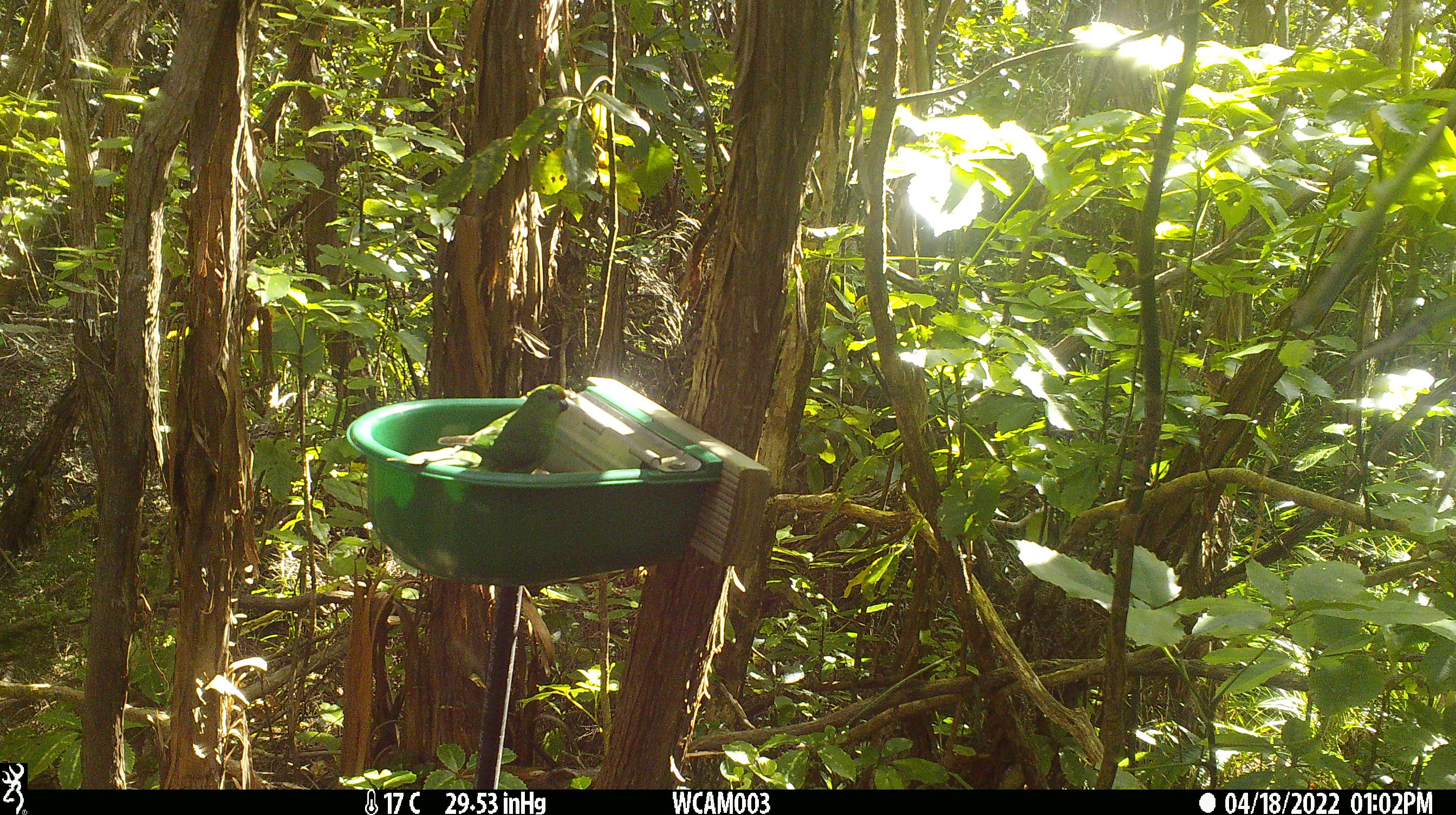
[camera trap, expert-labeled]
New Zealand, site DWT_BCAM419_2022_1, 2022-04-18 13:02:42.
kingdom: Animalia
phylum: Chordata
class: Aves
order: Psittaciformes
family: Psittaculidae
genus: Cyanoramphus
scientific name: Cyanoramphus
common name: parakeet